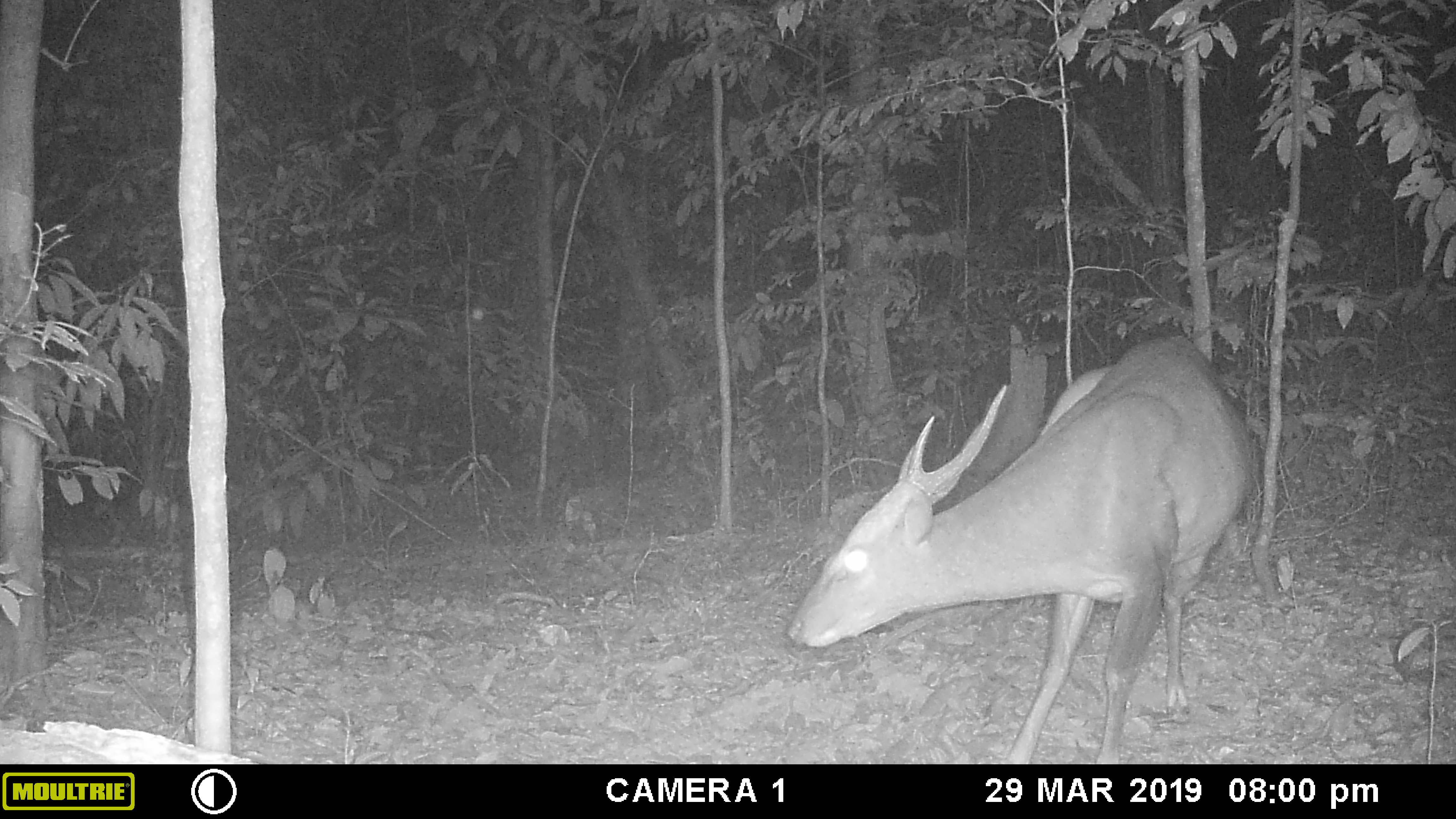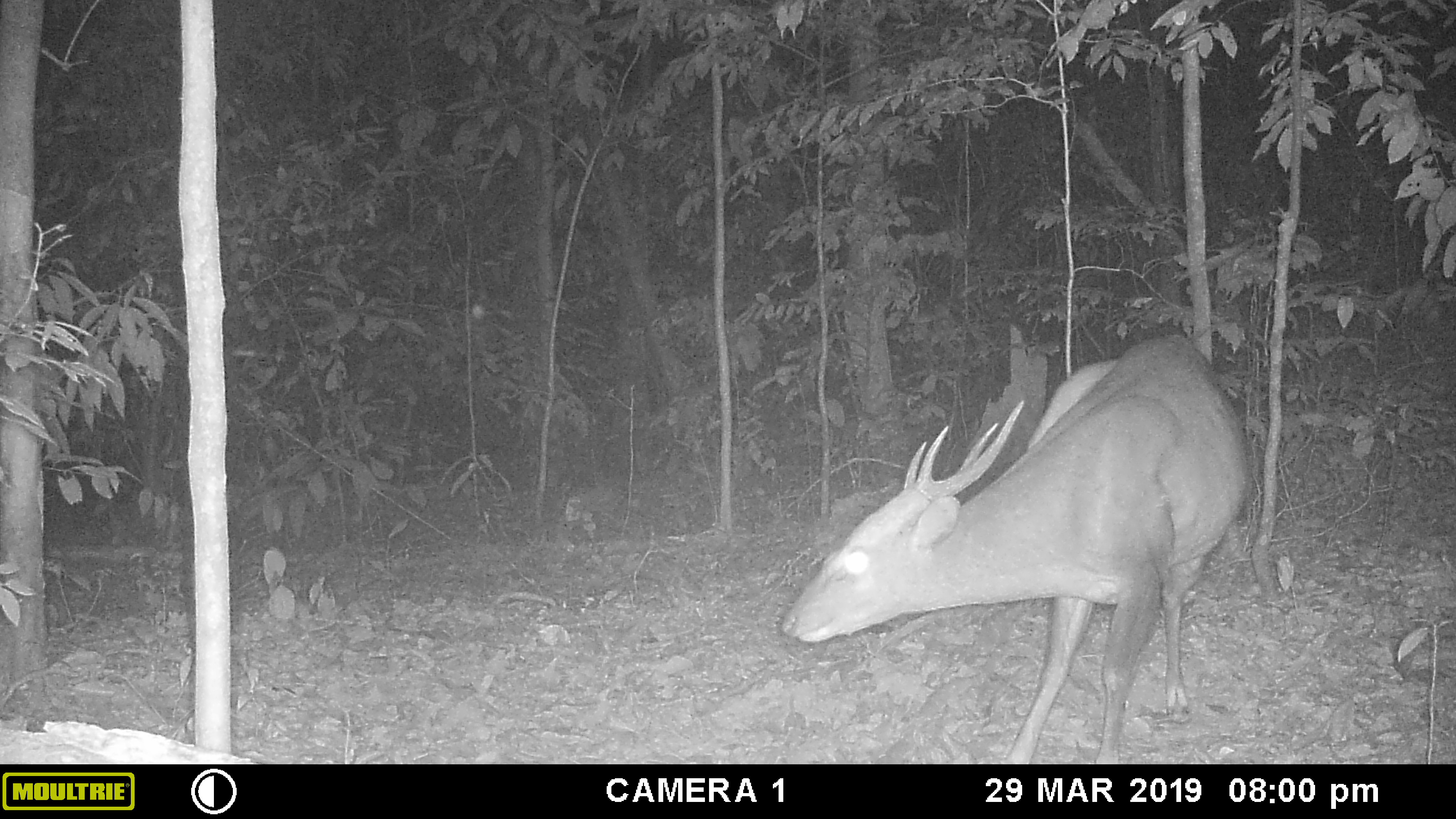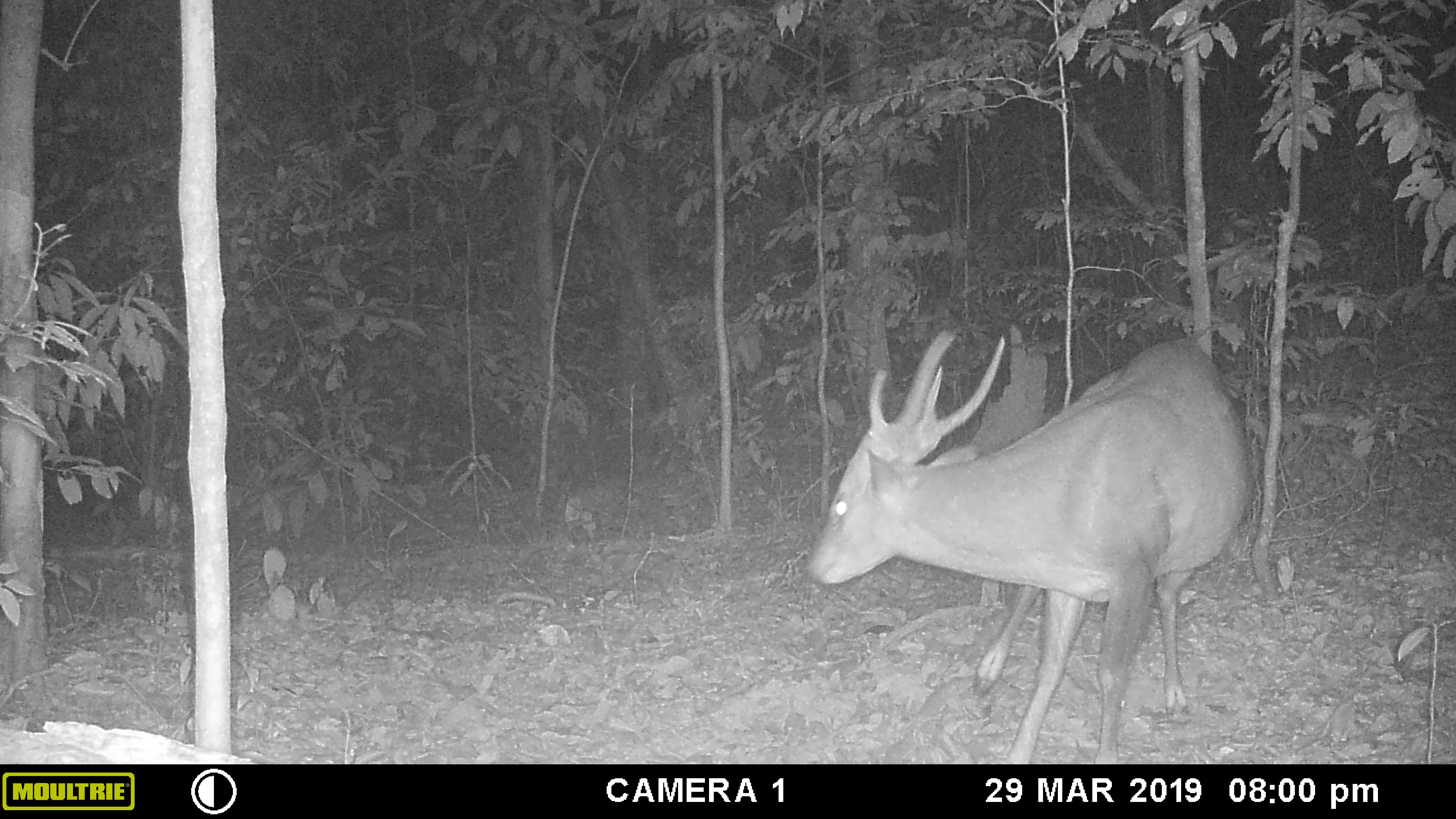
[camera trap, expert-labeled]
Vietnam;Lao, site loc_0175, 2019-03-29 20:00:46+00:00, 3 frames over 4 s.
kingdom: Animalia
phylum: Chordata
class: Mammalia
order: Artiodactyla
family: Cervidae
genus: Muntiacus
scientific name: Muntiacus vuquangensis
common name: large-antlered muntjac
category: large antlered muntjac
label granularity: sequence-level